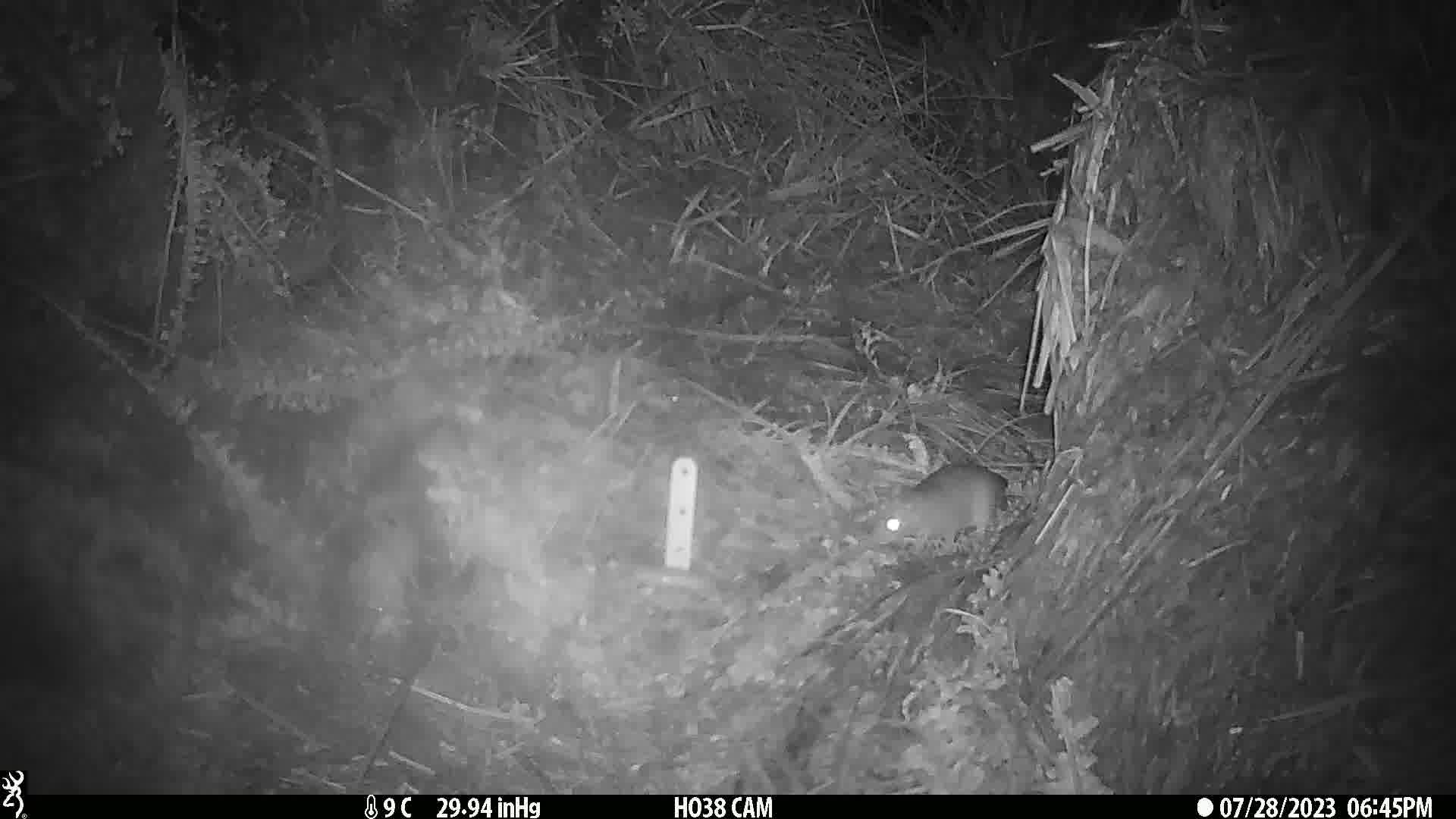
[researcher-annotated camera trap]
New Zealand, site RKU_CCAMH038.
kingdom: Animalia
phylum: Chordata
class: Mammalia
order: Rodentia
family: Muridae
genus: Rattus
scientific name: Rattus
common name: rat